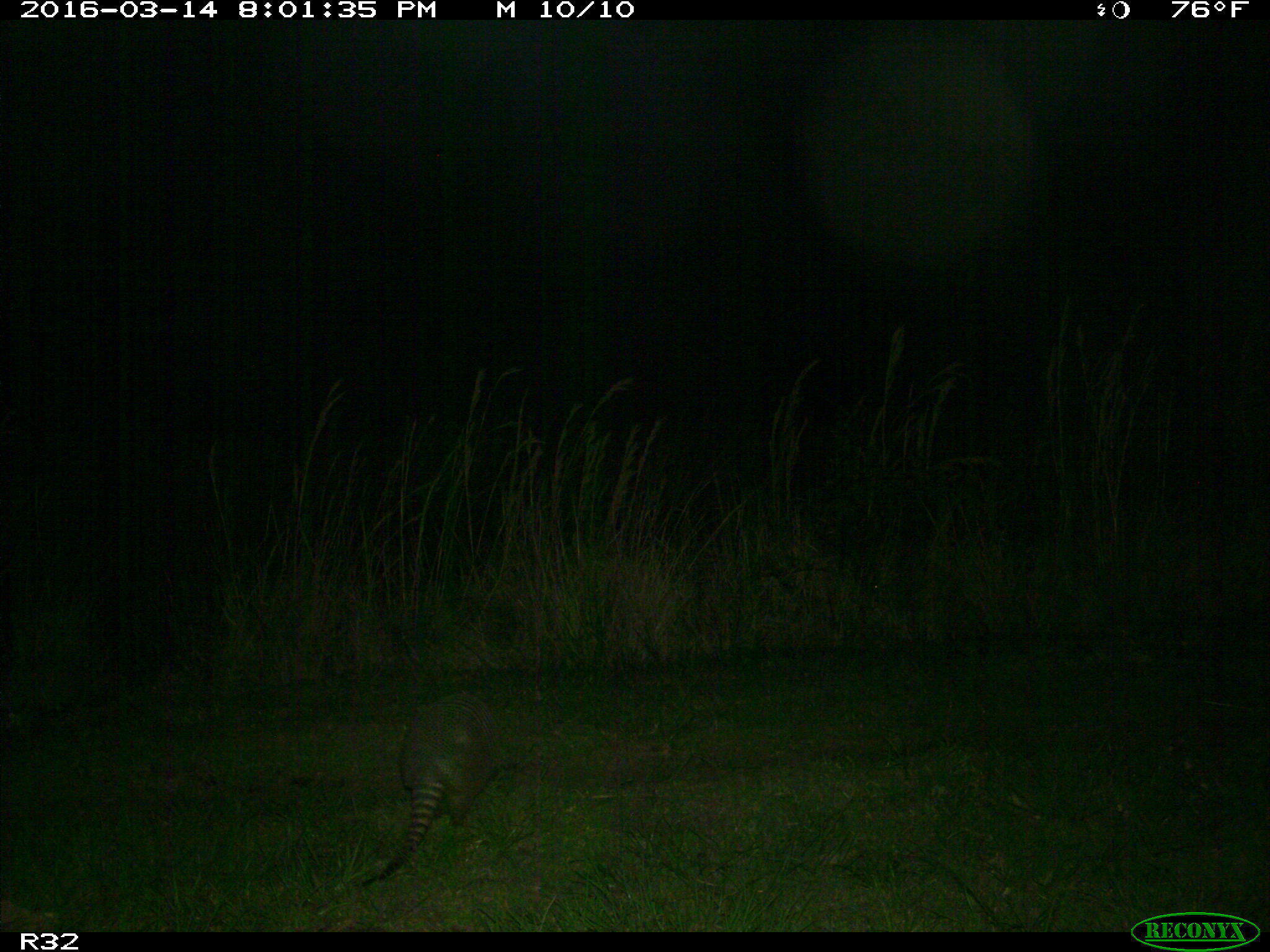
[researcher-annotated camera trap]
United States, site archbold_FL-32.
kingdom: Animalia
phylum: Chordata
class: Mammalia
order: Cingulata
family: Dasypodidae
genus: Dasypus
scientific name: Dasypus novemcinctus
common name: nine-banded armadillo